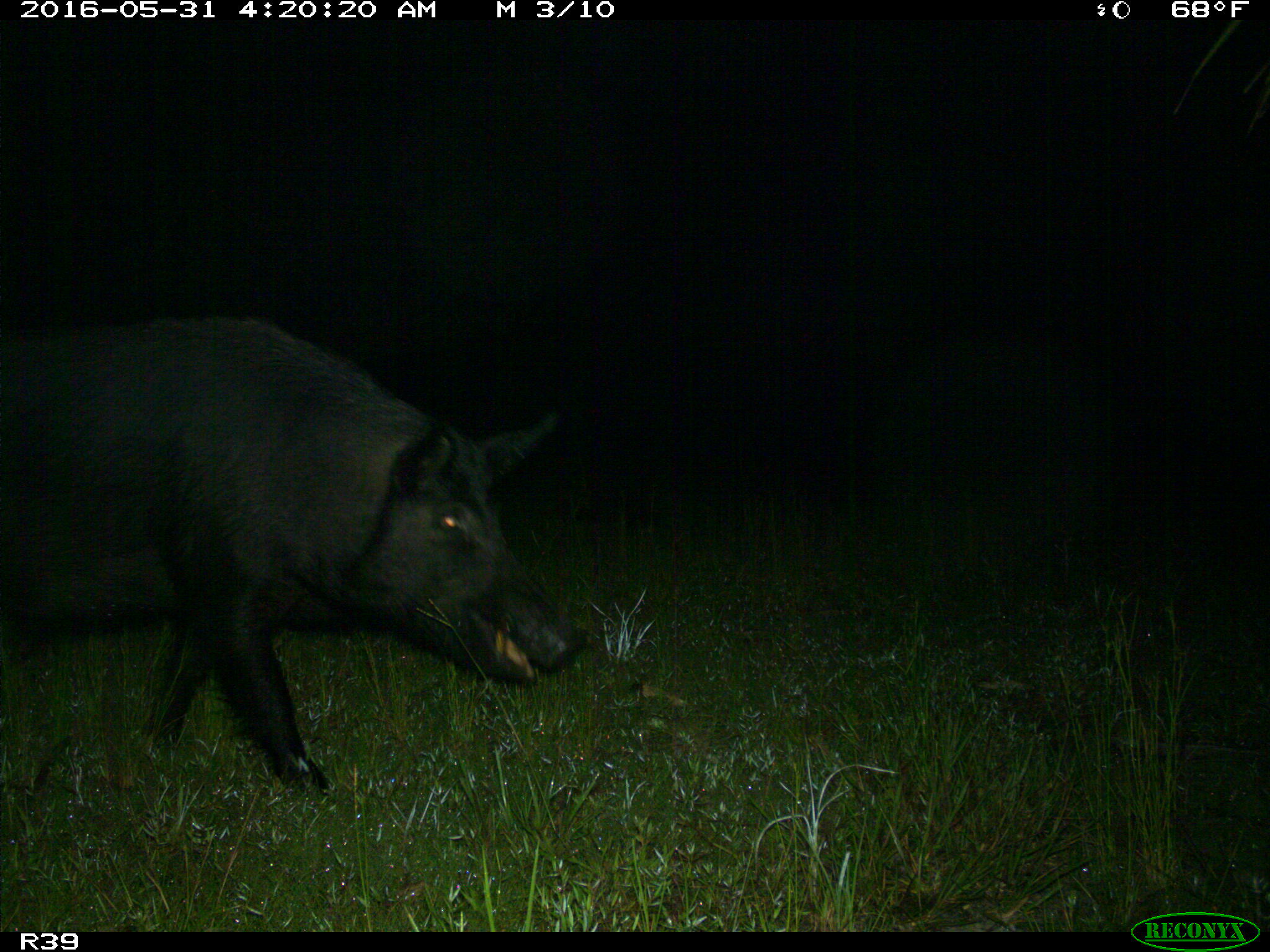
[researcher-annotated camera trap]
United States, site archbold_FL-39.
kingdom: Animalia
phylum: Chordata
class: Mammalia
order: Artiodactyla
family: Suidae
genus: Sus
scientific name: Sus scrofa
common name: wild boar